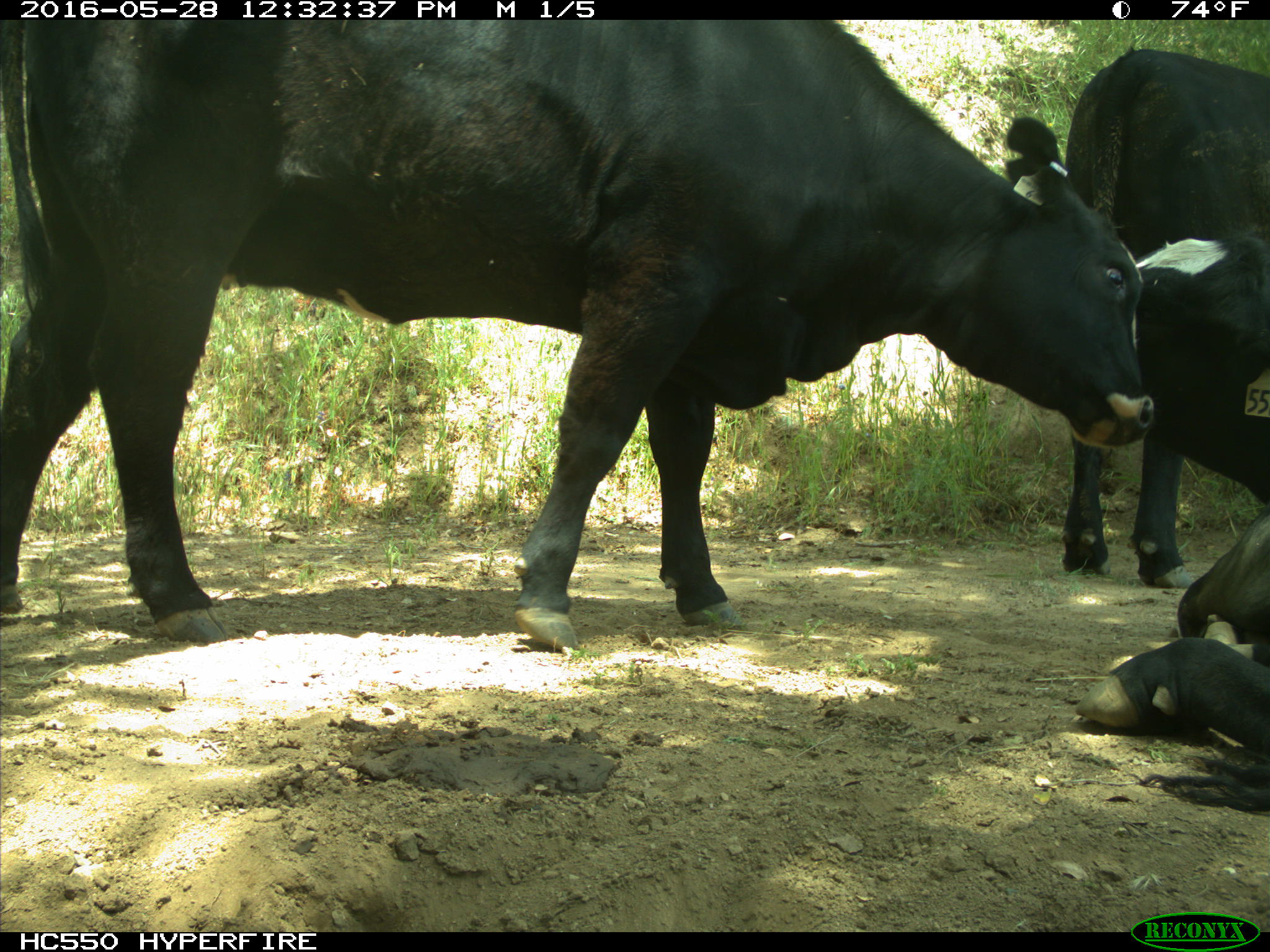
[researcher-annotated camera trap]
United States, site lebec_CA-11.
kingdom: Animalia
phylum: Chordata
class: Mammalia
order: Artiodactyla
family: Bovidae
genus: Bos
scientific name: Bos taurus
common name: domestic cow